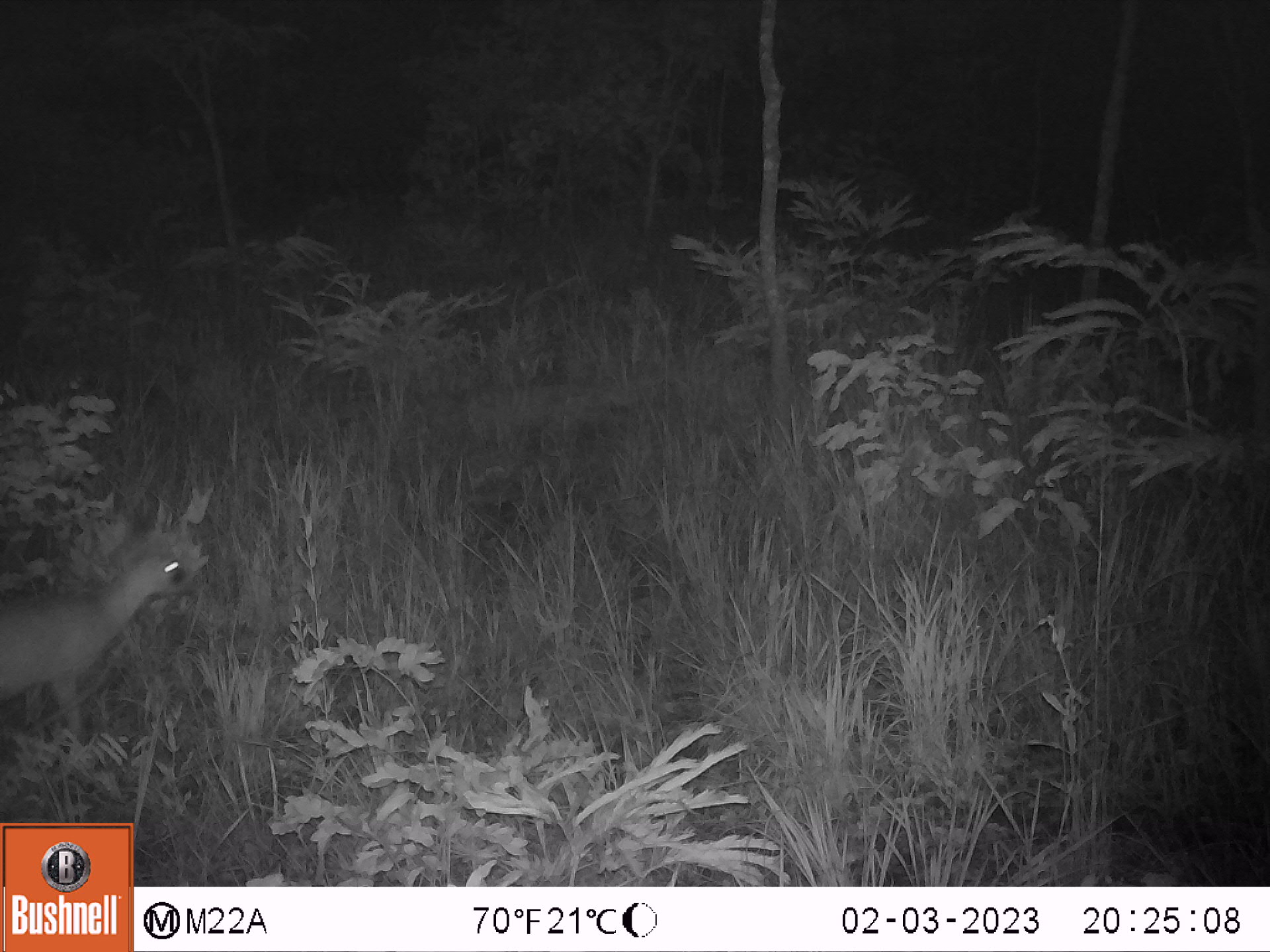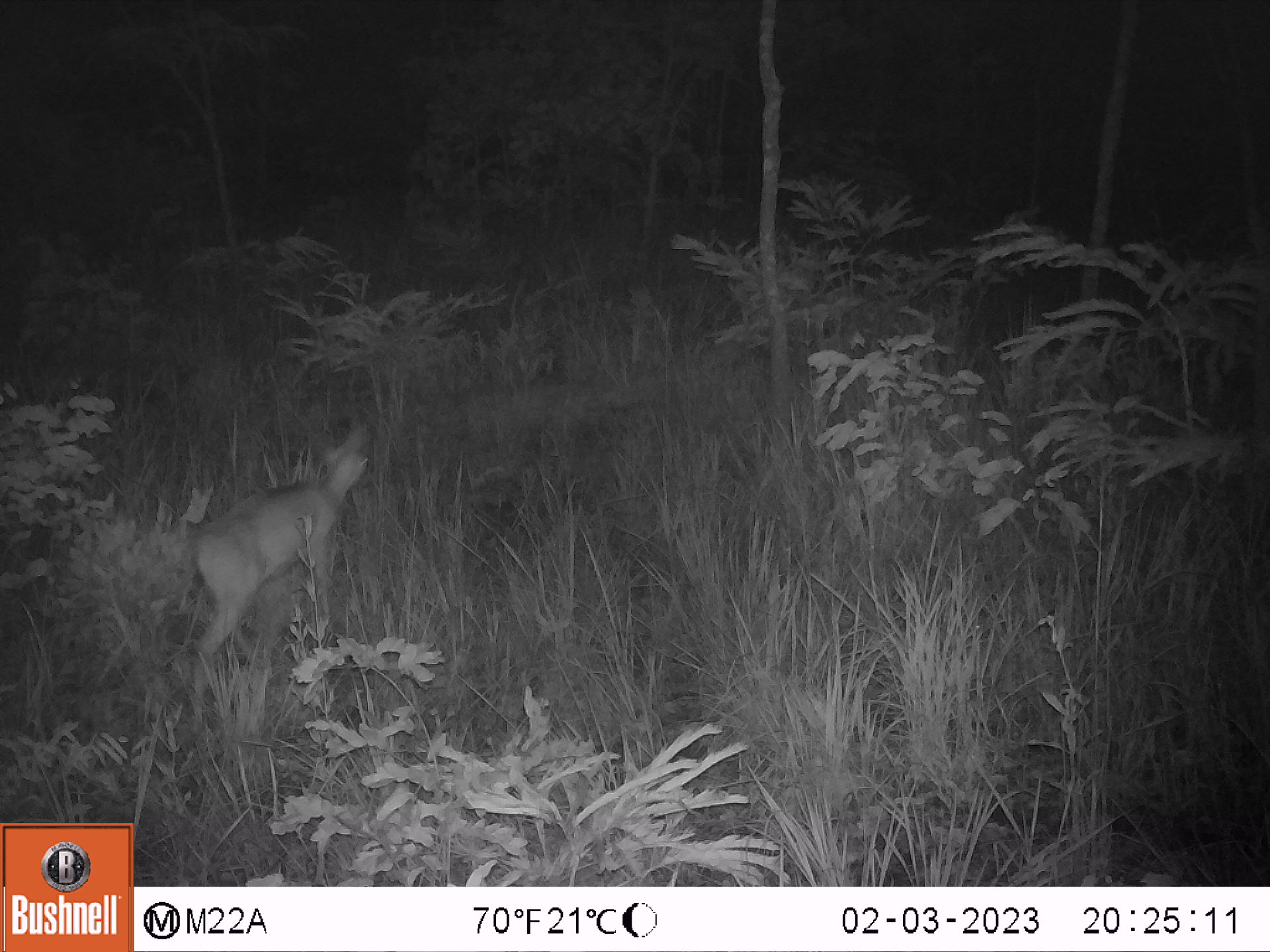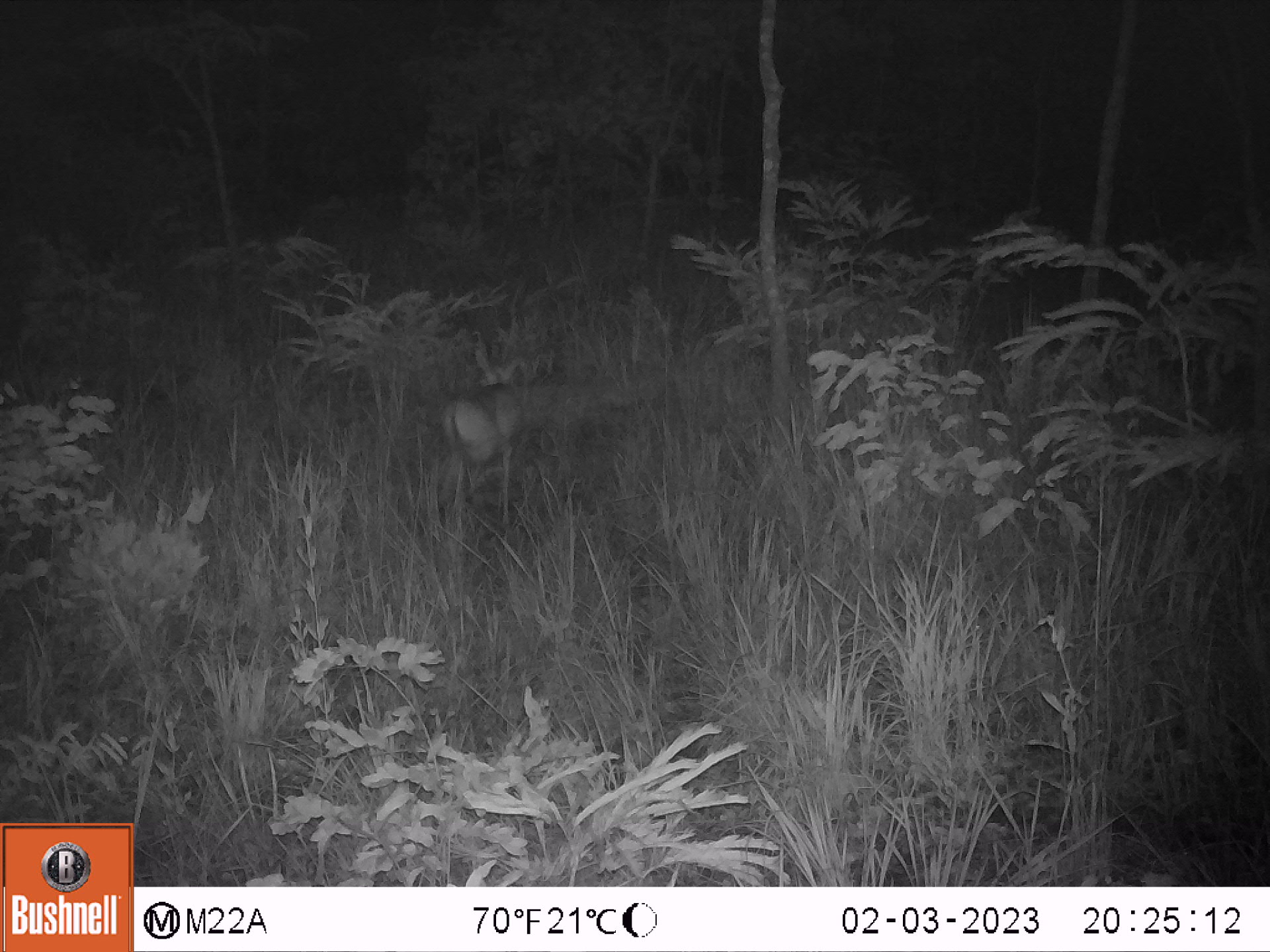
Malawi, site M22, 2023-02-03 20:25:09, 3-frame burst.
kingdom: Animalia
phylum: Chordata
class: Mammalia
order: Artiodactyla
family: Bovidae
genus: Sylvicapra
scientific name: Sylvicapra grimmia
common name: common duiker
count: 1